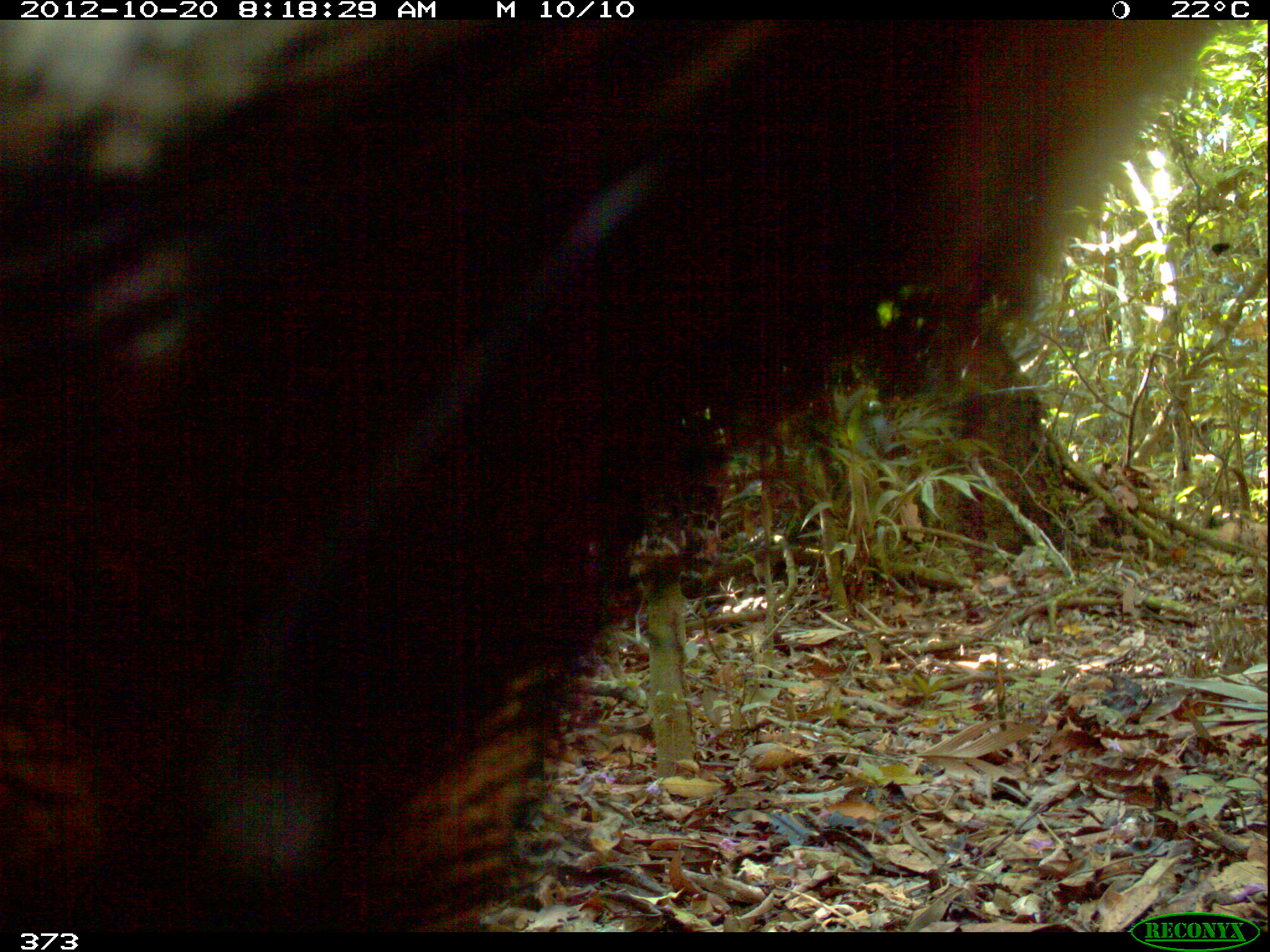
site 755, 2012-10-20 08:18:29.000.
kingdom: Animalia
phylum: Chordata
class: Mammalia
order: Artiodactyla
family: Tayassuidae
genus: Tayassu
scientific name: Tayassu pecari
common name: white-lipped peccary